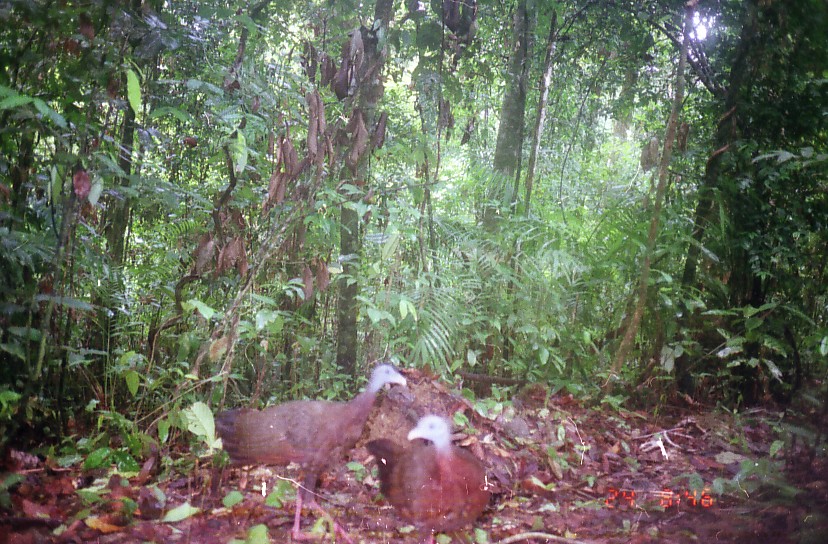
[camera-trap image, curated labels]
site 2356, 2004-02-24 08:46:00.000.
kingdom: Animalia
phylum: Chordata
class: Aves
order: Galliformes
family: Phasianidae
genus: Argusianus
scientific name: Argusianus argus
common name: great argus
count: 2